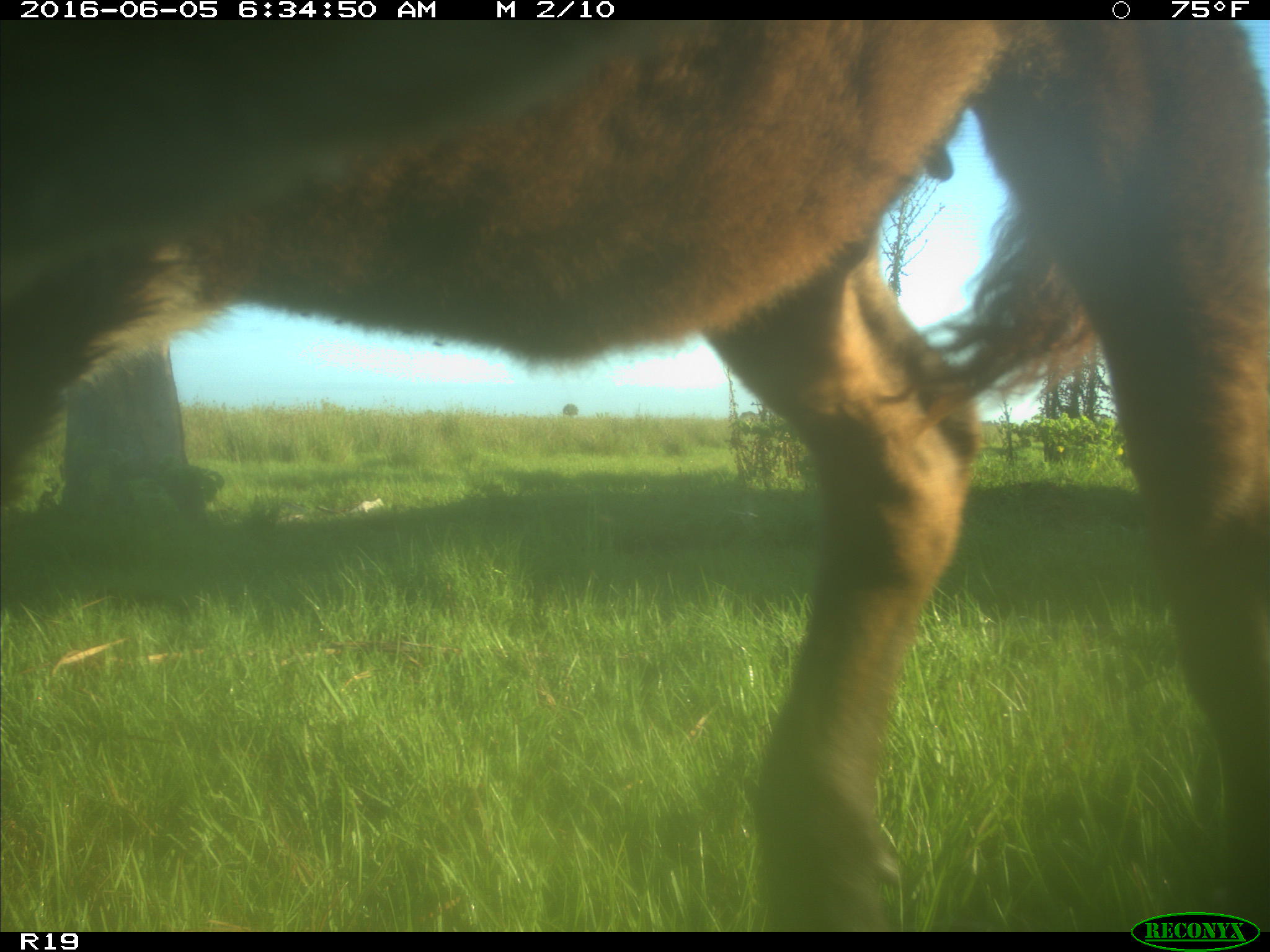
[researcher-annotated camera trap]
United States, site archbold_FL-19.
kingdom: Animalia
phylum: Chordata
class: Mammalia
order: Artiodactyla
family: Bovidae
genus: Bos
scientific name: Bos taurus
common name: domestic cow